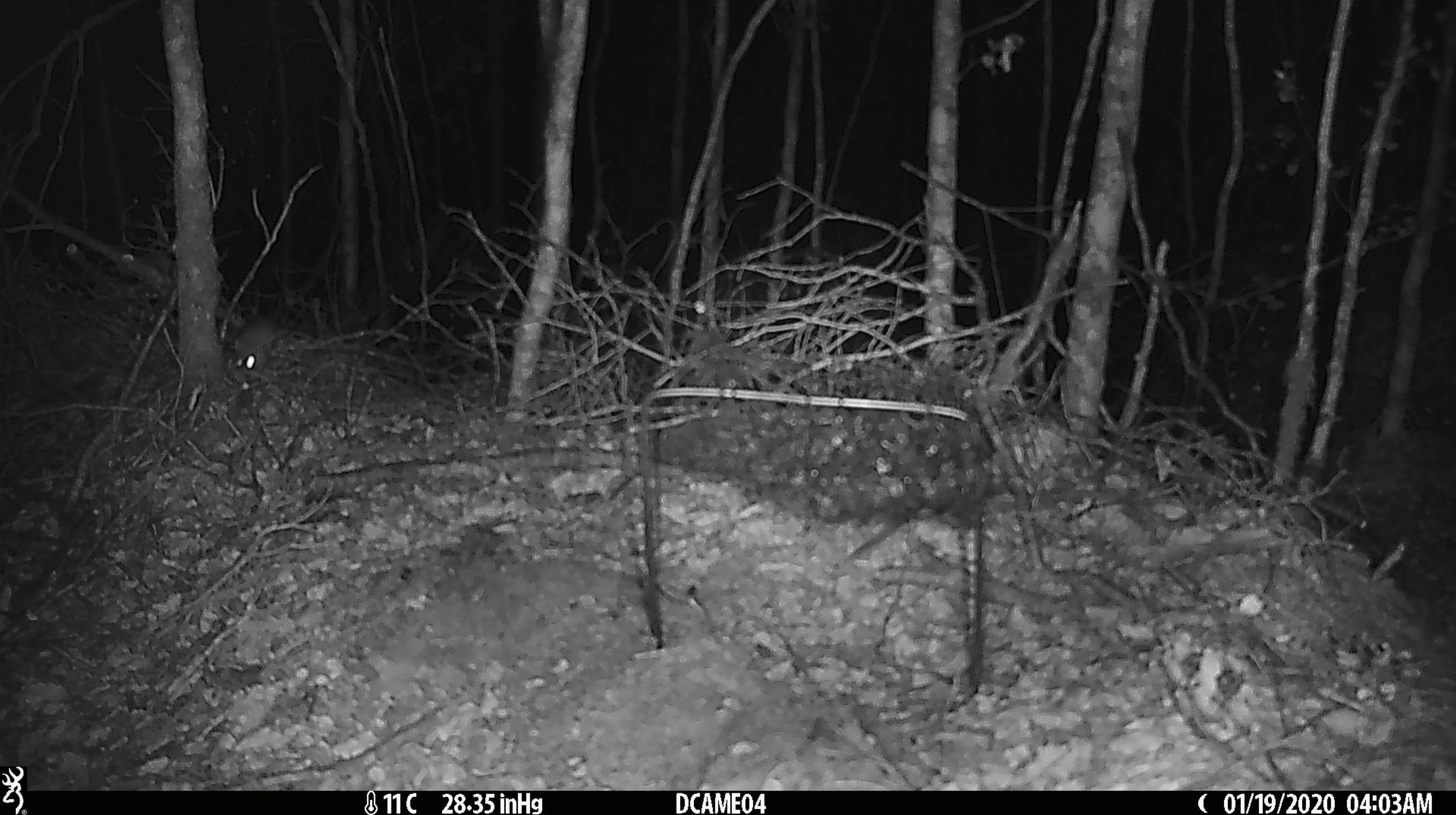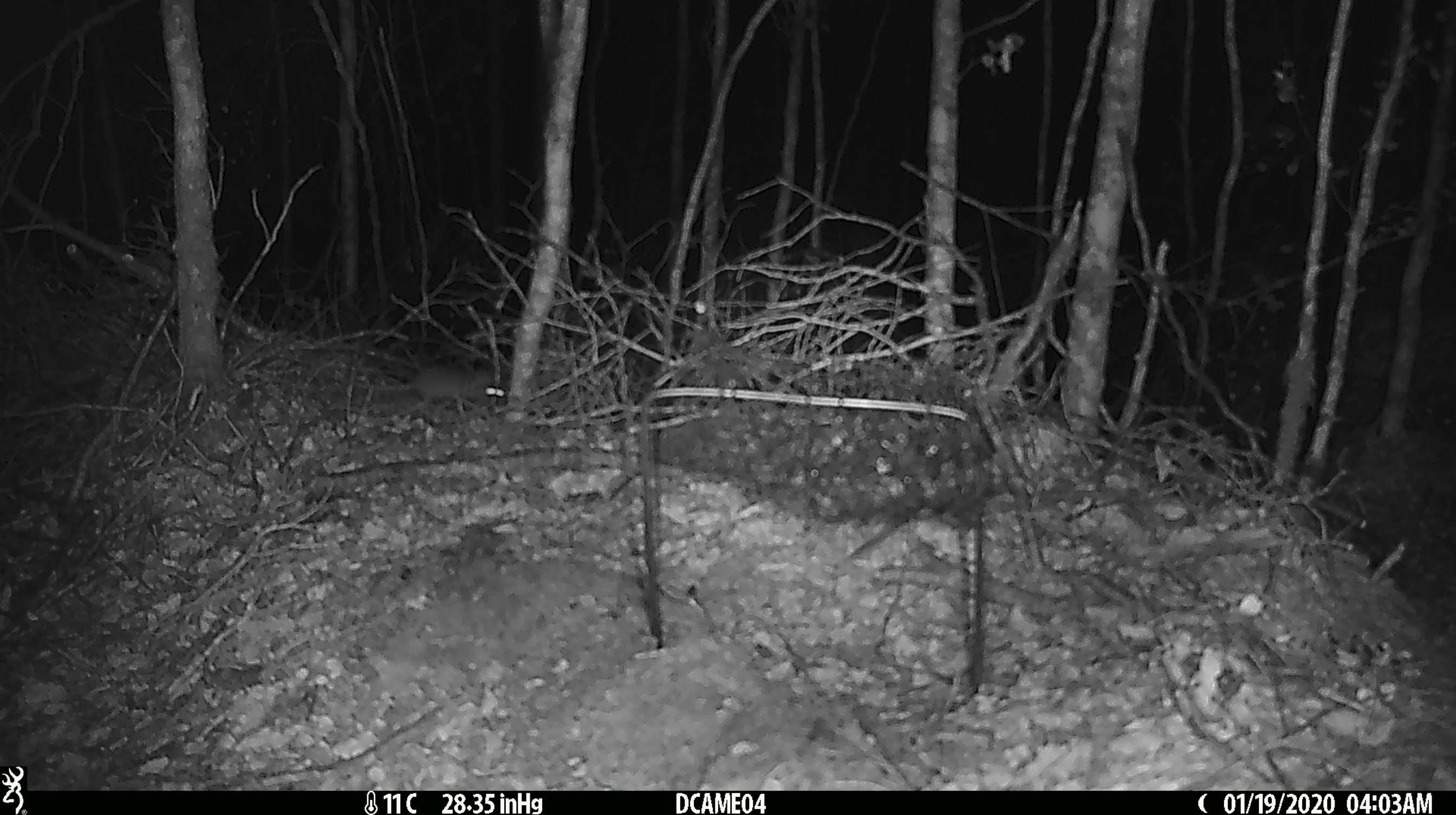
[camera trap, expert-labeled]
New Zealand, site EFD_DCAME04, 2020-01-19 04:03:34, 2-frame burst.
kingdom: Animalia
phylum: Chordata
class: Mammalia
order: Rodentia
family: Muridae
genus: Mus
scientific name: Mus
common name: mouse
Mouse (Mus).